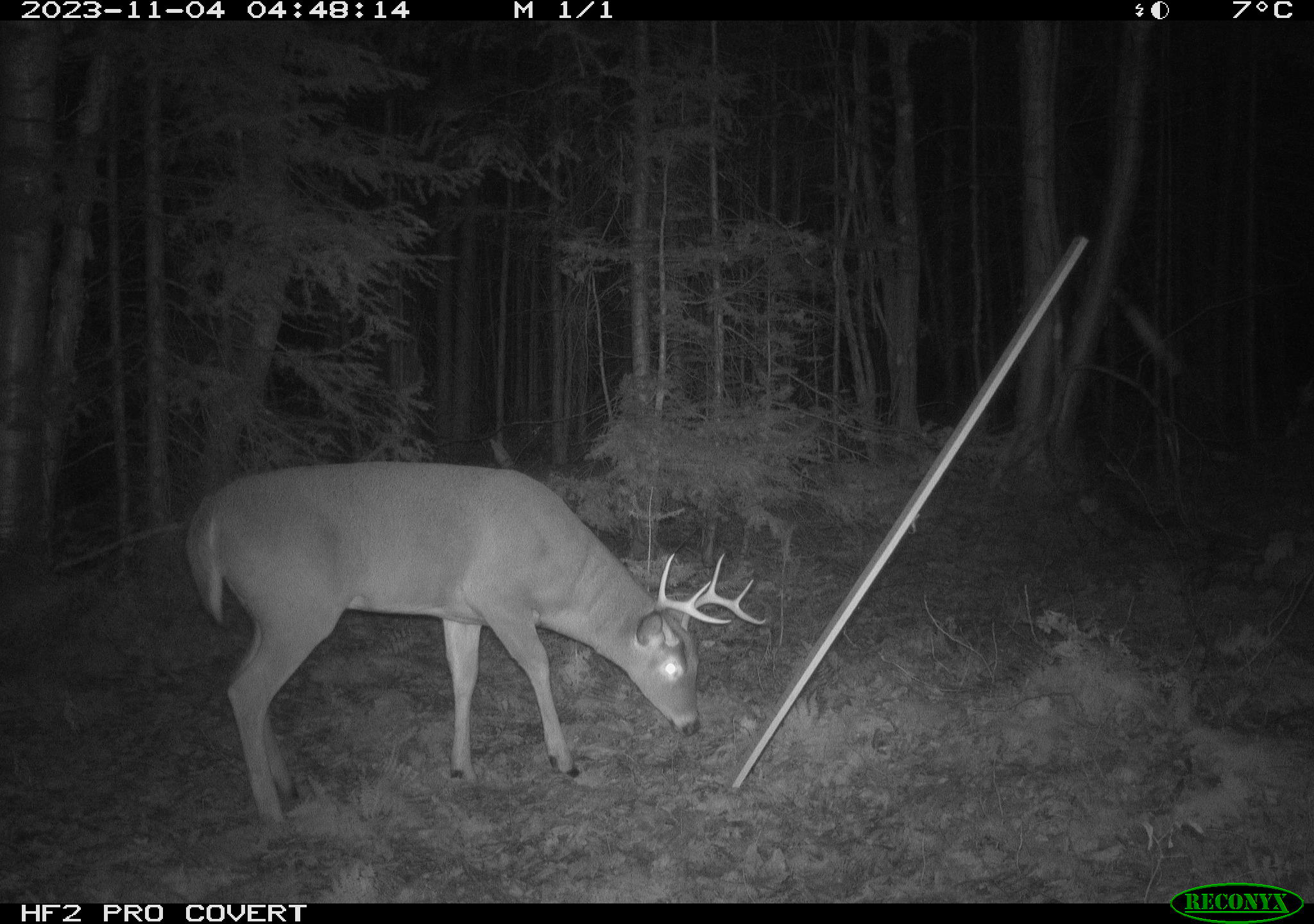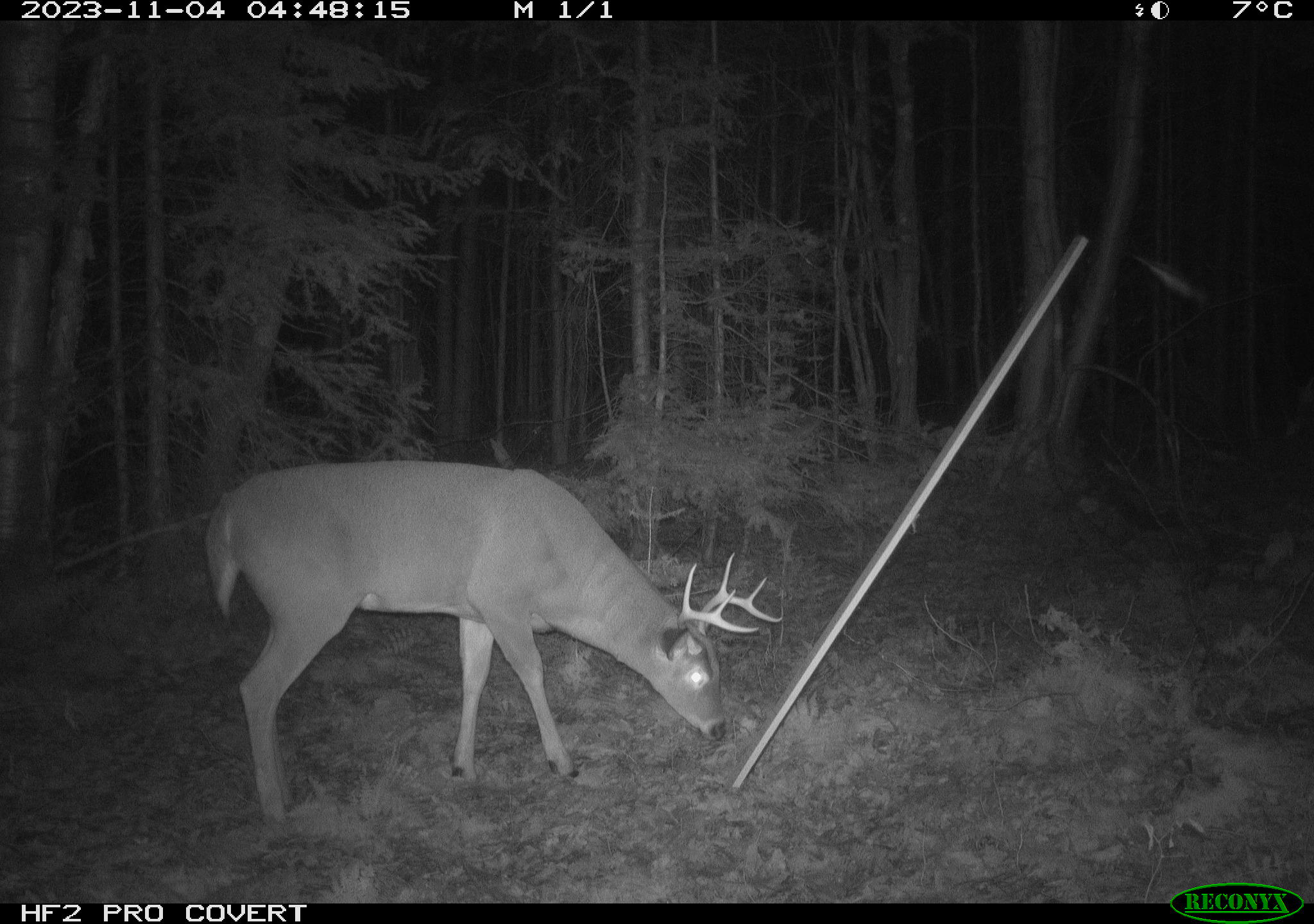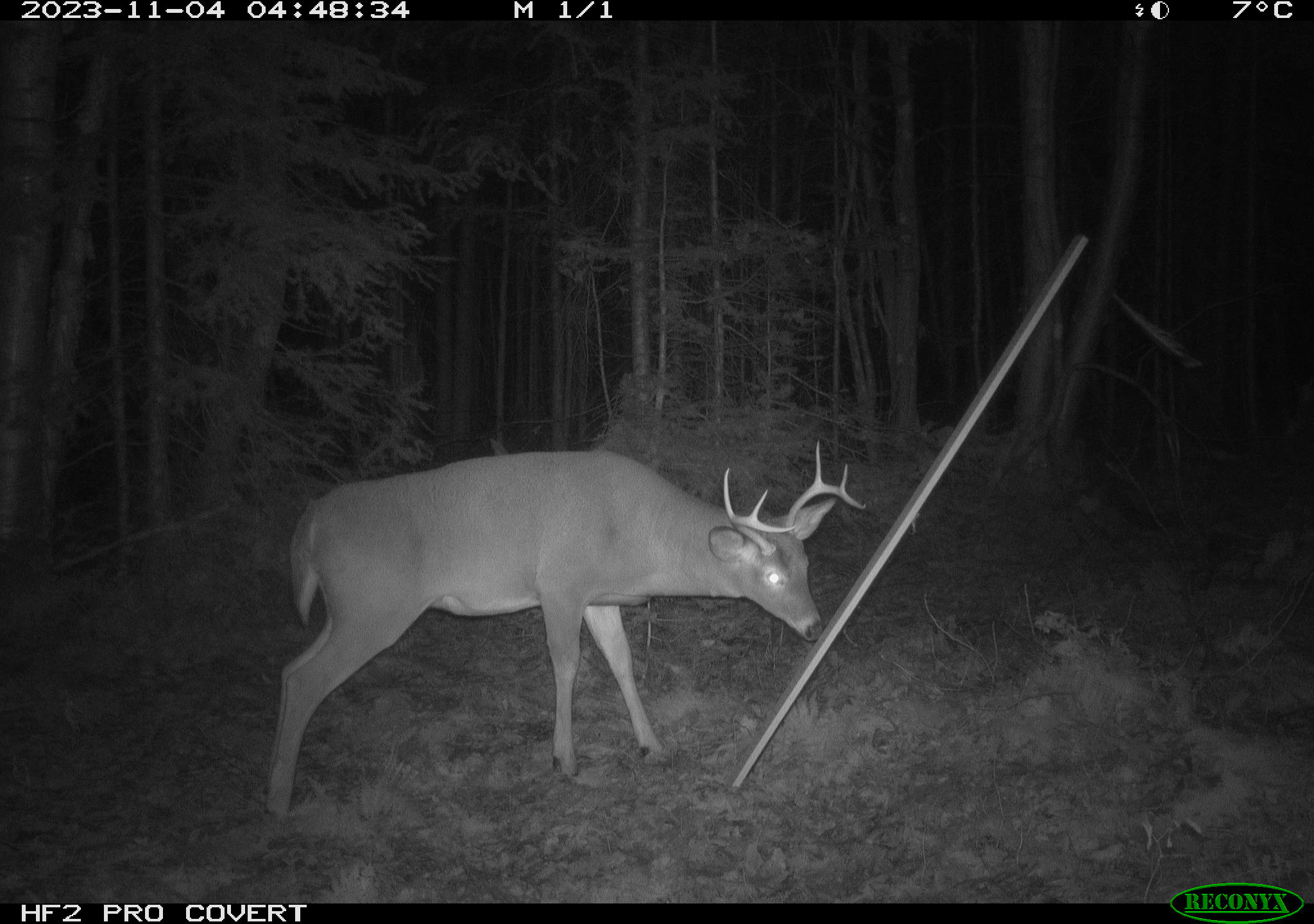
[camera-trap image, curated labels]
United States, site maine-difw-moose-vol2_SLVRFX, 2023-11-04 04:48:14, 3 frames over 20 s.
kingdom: Animalia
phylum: Chordata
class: Mammalia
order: Artiodactyla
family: Cervidae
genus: Odocoileus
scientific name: Odocoileus virginianus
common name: white-tailed deer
White-tailed deer (Odocoileus virginianus).